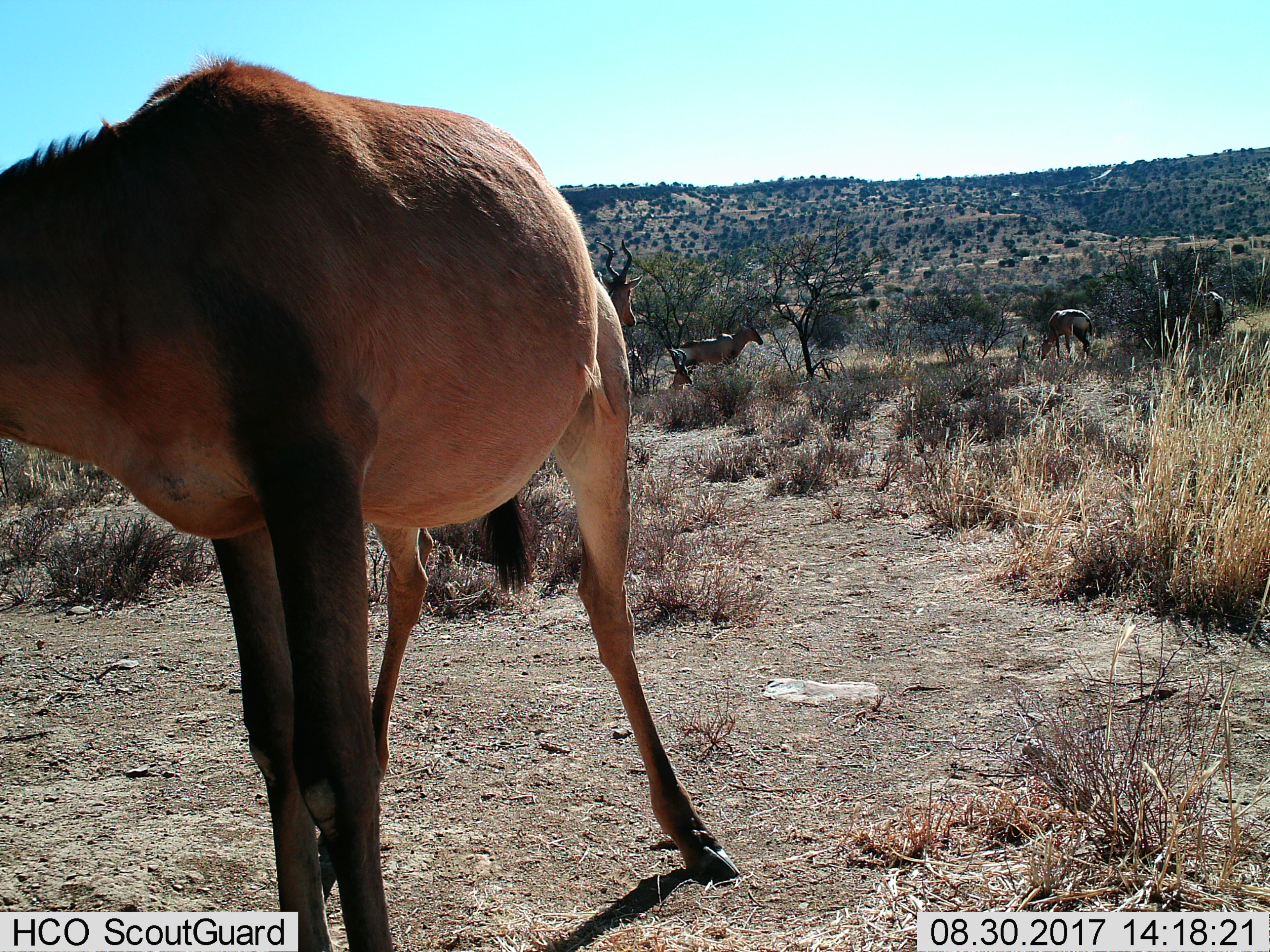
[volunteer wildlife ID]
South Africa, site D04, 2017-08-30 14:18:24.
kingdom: Animalia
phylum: Chordata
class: Mammalia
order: Artiodactyla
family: Bovidae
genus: Alcelaphus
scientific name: Alcelaphus buselaphus caama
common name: red hartebeest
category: hartebeestred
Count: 5.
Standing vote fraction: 100%.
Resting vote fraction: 43%.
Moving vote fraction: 29%.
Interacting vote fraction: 0%.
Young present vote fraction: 14%.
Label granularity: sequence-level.